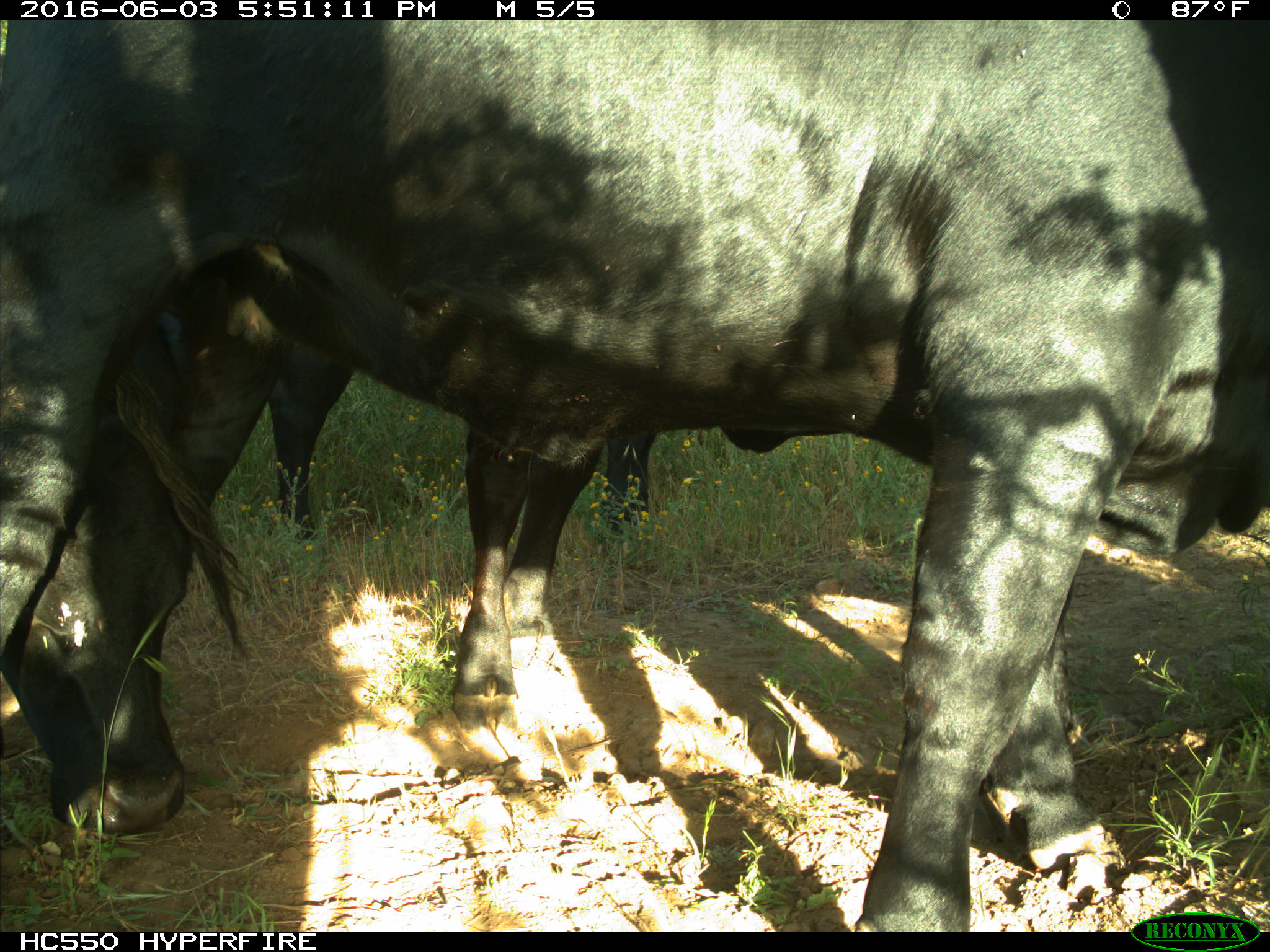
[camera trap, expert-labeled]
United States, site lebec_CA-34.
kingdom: Animalia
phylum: Chordata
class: Mammalia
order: Artiodactyla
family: Bovidae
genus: Bos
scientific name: Bos taurus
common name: domestic cow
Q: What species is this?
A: Bos taurus (domestic cow).